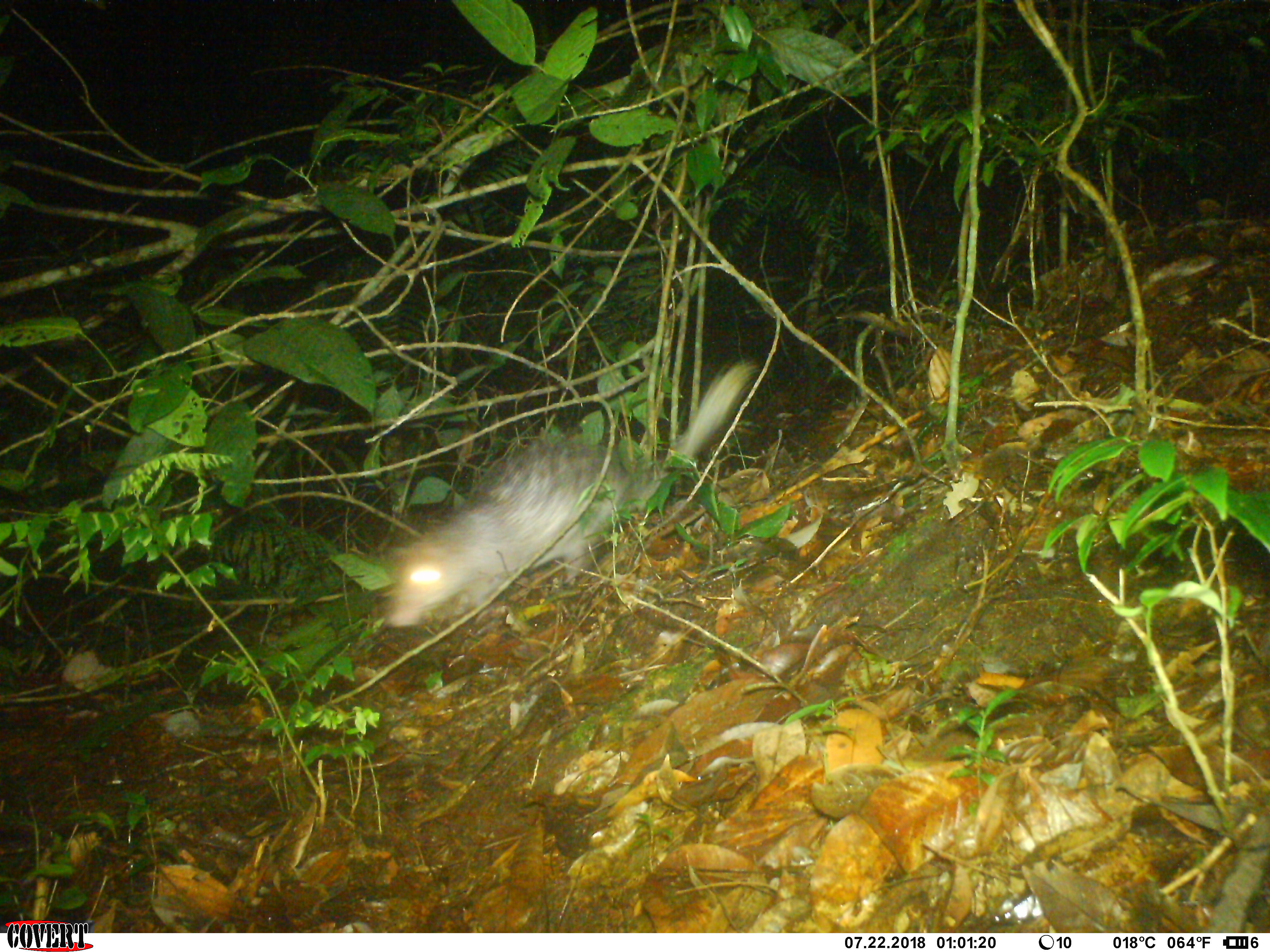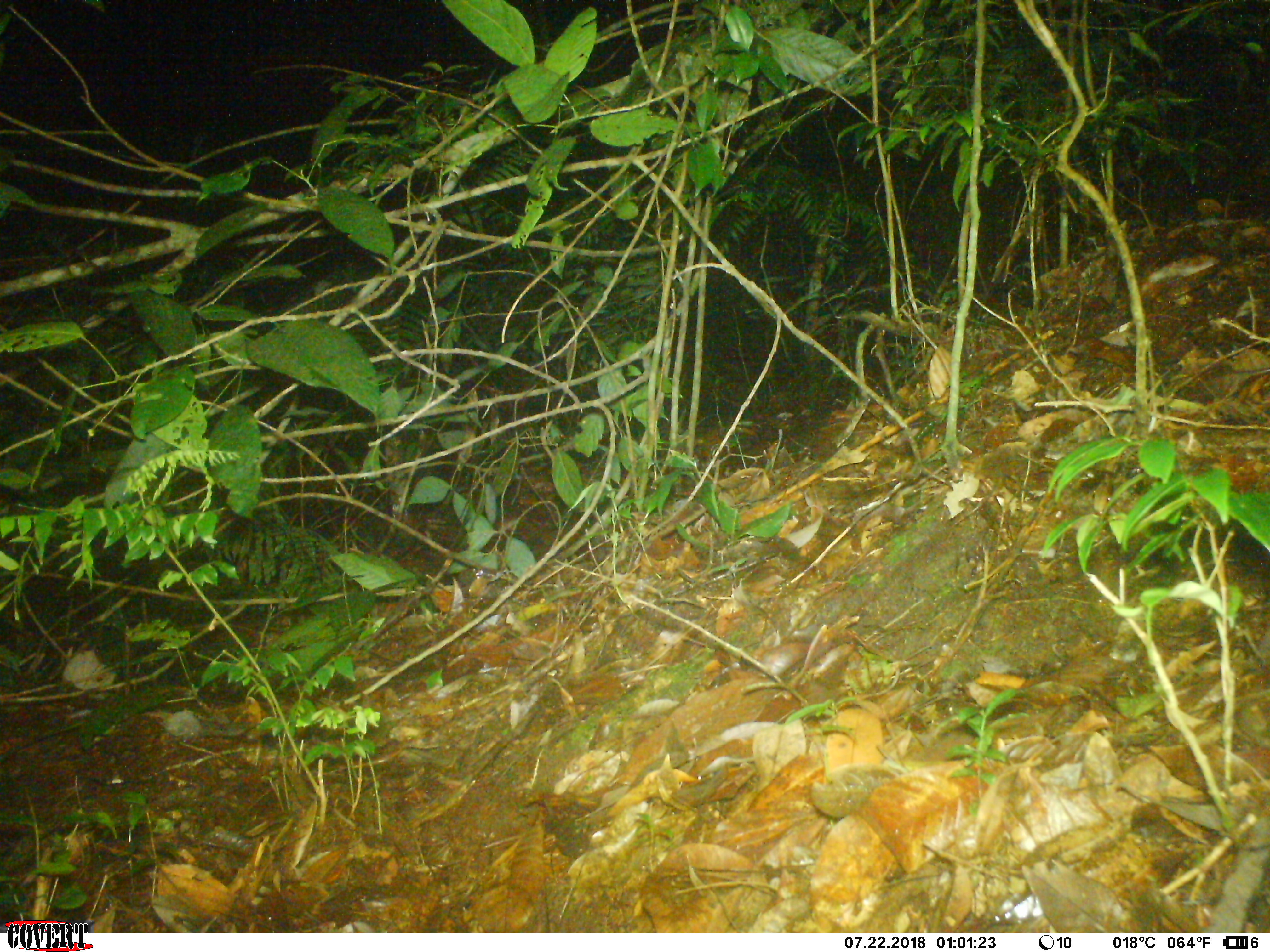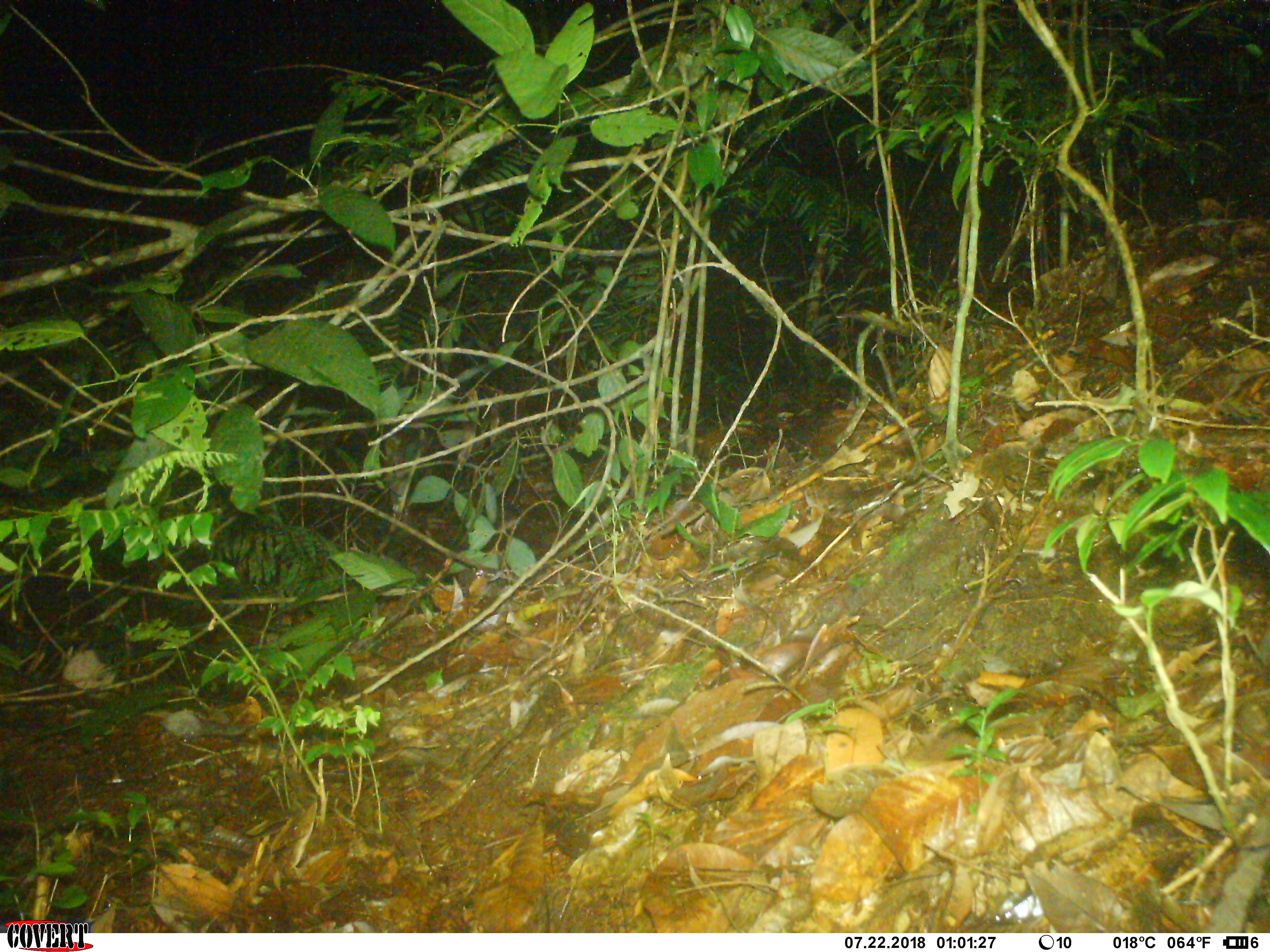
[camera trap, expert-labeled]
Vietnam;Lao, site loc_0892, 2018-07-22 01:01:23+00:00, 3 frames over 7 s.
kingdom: Animalia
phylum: Chordata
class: Mammalia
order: Rodentia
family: Hystricidae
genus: Atherurus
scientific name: Atherurus macrourus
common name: asiatic brush-tailed porcupine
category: asiatic brush tailed porcupine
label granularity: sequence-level